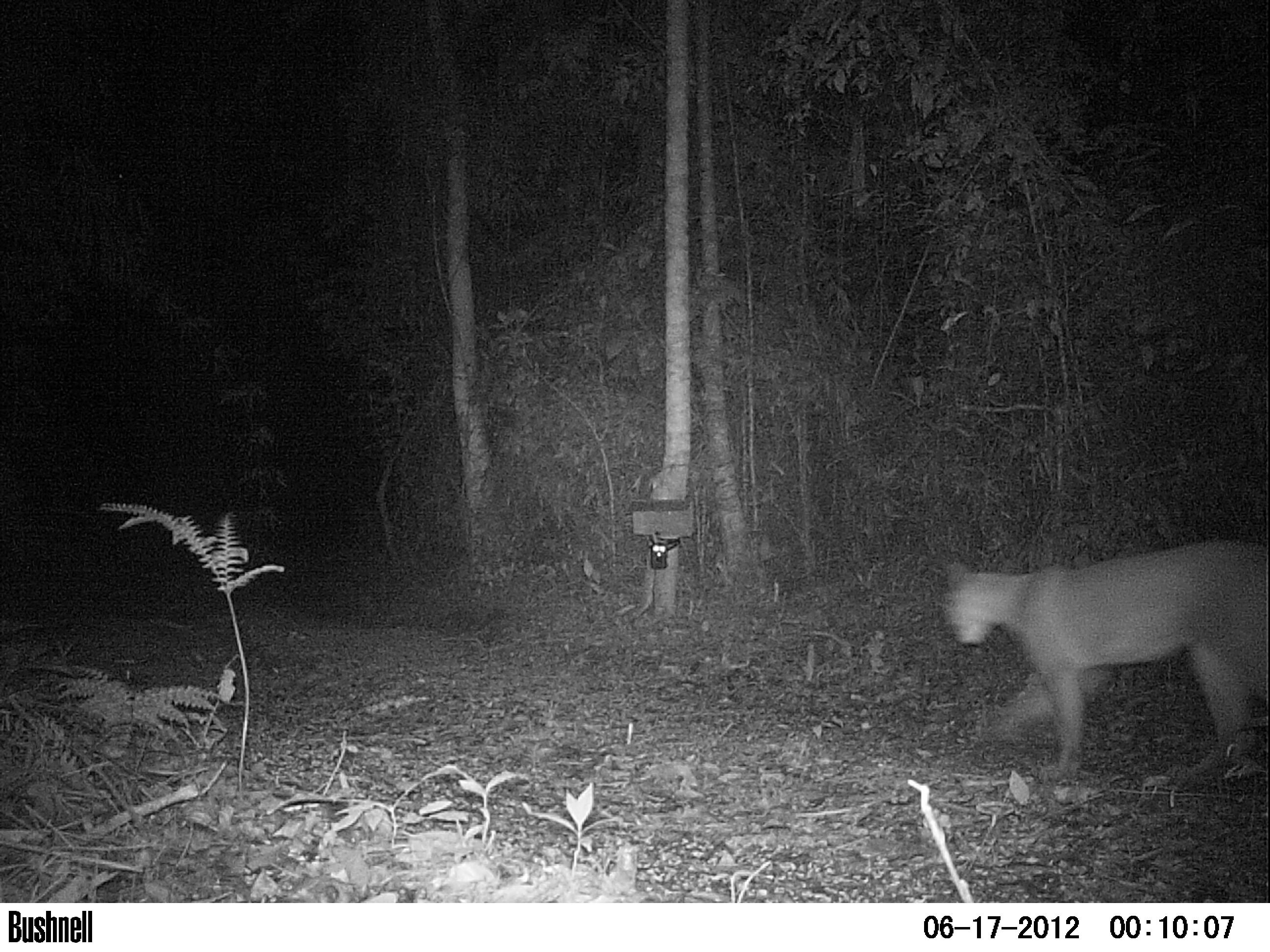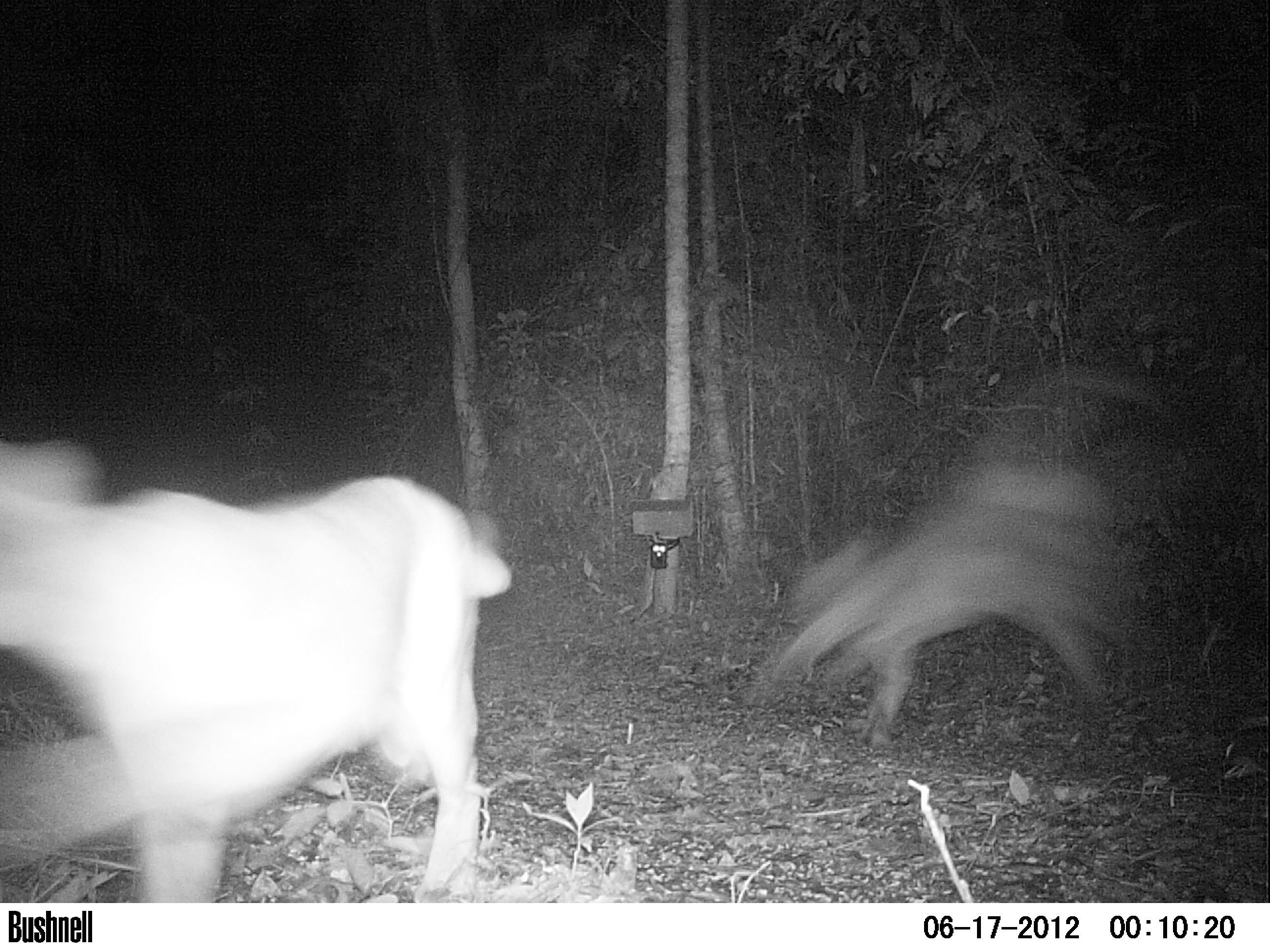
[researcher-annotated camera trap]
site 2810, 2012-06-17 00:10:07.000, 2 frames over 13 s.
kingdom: Animalia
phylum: Chordata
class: Mammalia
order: Carnivora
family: Felidae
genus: Puma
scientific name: Puma concolor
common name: mountain lion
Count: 1.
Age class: adult.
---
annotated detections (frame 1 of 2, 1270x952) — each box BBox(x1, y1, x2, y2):
puma concolor: BBox(939, 537, 1268, 783)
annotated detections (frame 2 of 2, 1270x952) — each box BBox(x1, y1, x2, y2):
puma concolor: BBox(0, 439, 508, 902); BBox(741, 363, 1179, 745)